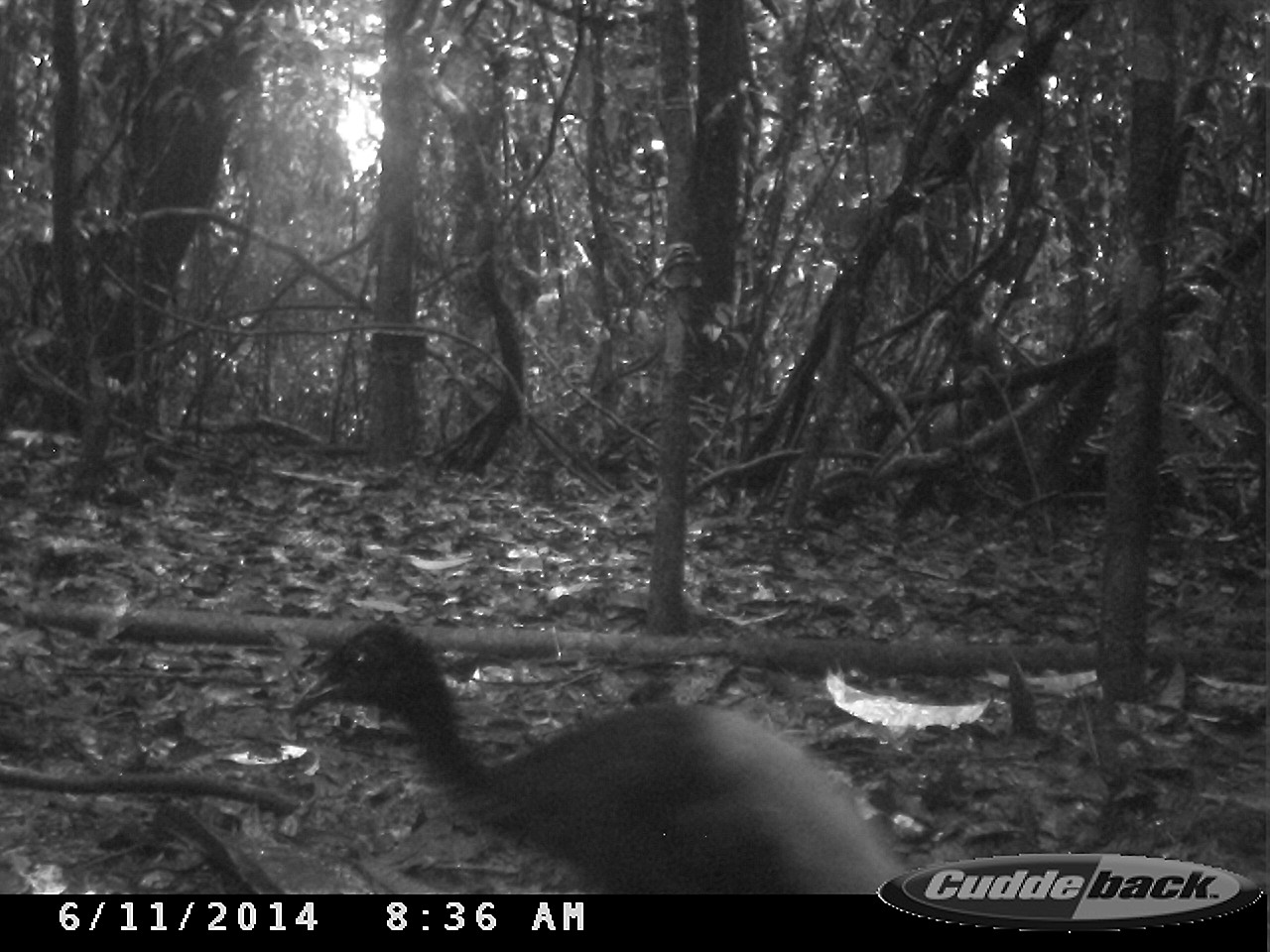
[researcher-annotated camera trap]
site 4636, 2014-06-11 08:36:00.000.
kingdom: Animalia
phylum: Chordata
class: Aves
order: Gruiformes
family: Psophiidae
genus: Psophia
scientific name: Psophia crepitans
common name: gray-winged trumpeter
Psophia crepitans (gray-winged trumpeter), count 3, age adult.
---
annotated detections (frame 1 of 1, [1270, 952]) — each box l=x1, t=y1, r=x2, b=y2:
psophia crepitans: l=286, t=607, r=903, b=893